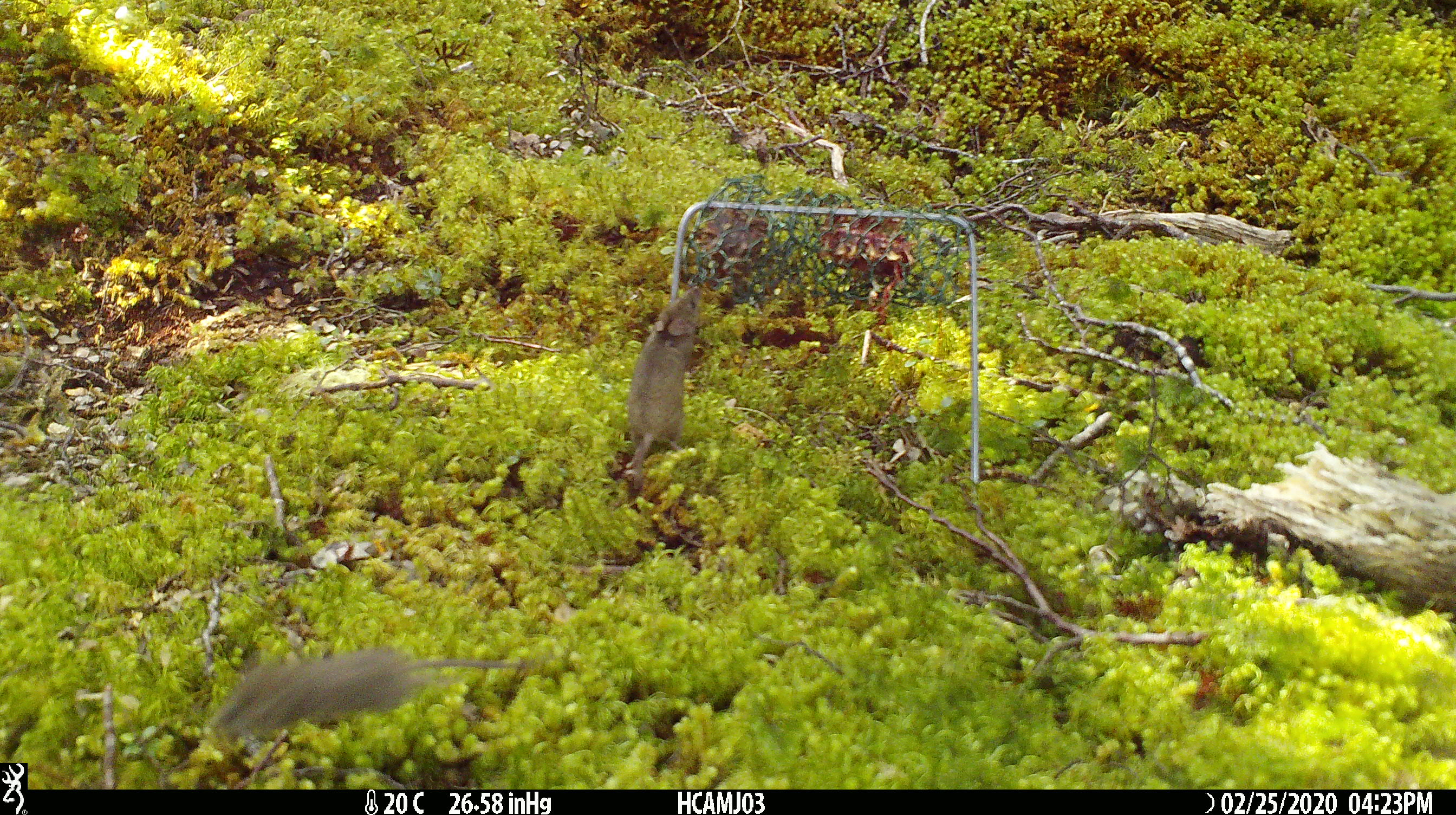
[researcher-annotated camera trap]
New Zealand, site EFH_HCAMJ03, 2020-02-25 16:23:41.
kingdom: Animalia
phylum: Chordata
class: Mammalia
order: Rodentia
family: Muridae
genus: Mus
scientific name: Mus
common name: mouse